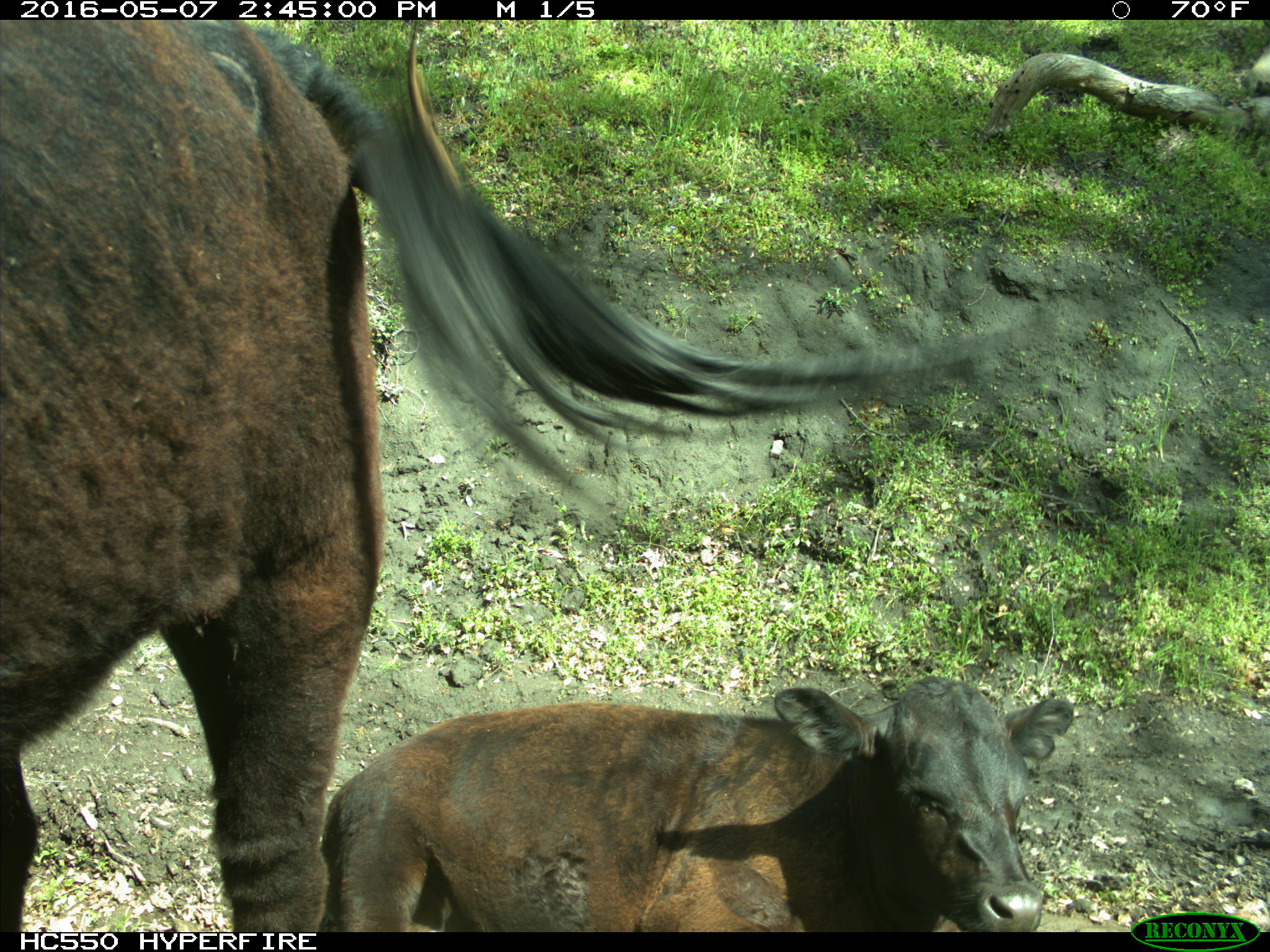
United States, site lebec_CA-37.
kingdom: Animalia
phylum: Chordata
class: Mammalia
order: Artiodactyla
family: Bovidae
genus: Bos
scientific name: Bos taurus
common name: domestic cow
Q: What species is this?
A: Bos taurus (domestic cow).